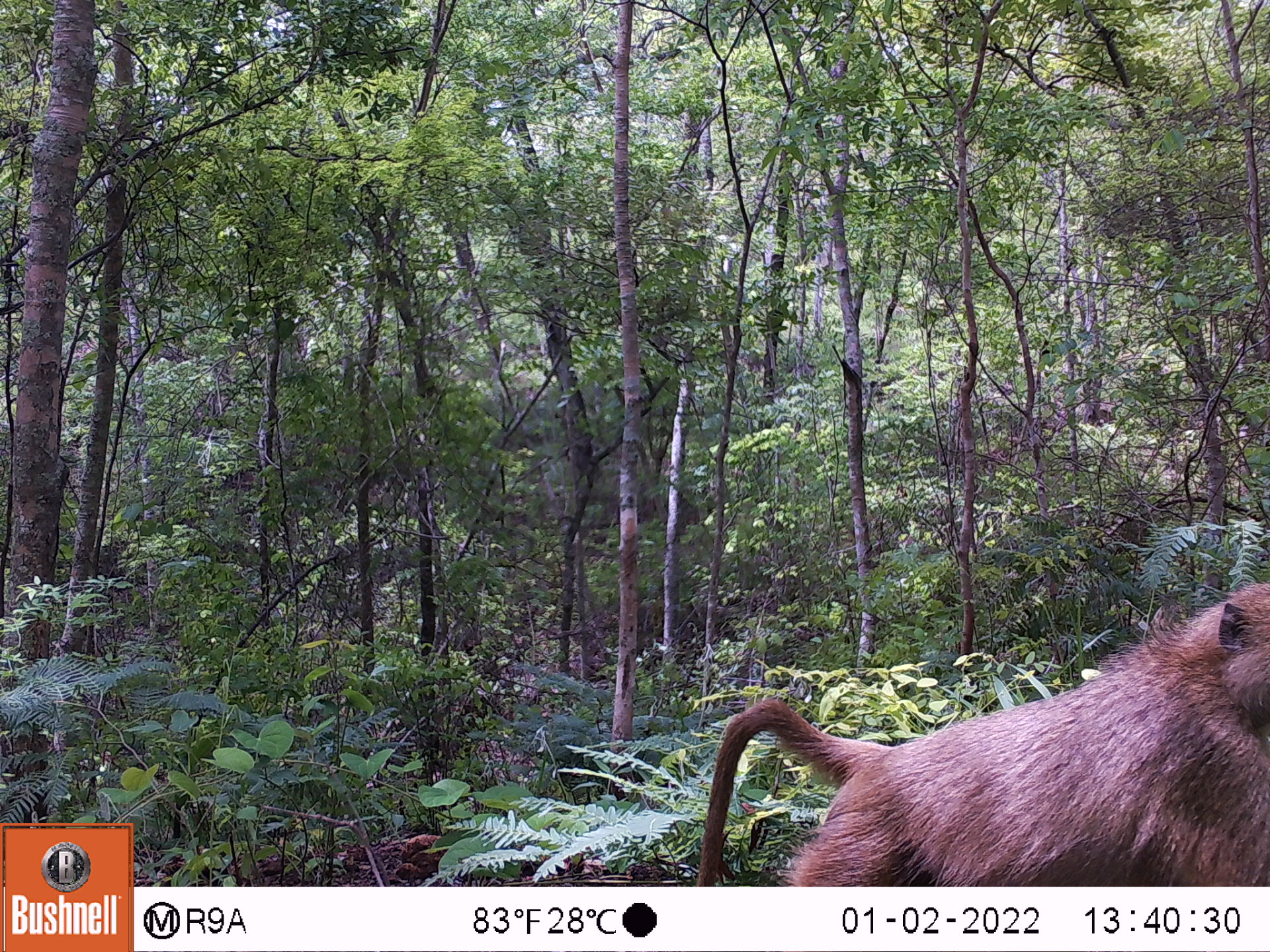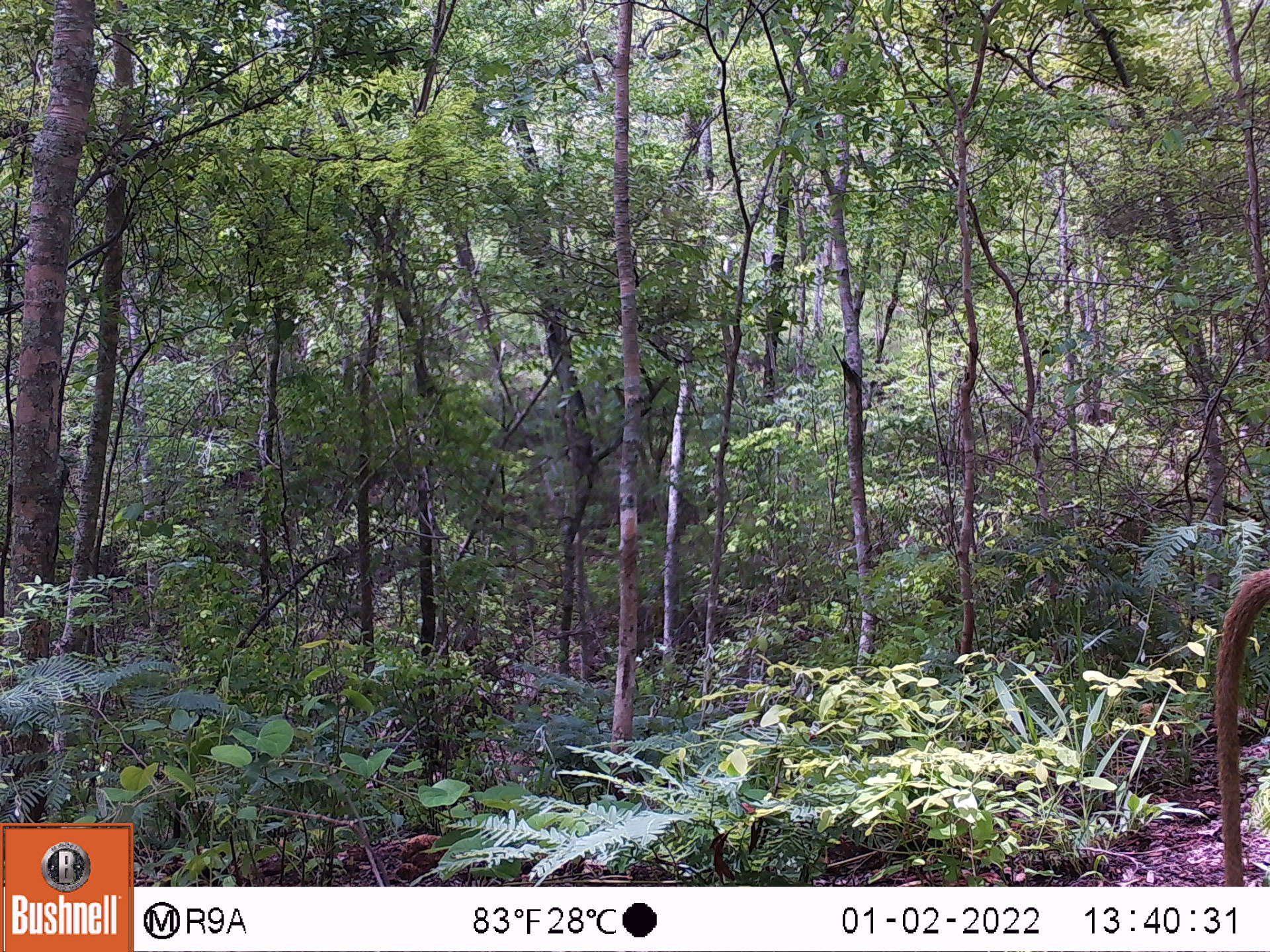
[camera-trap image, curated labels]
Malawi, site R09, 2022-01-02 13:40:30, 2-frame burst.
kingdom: Animalia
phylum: Chordata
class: Mammalia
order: Primates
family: Cercopithecidae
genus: Papio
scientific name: Papio cynocephalus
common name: yellow baboon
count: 1